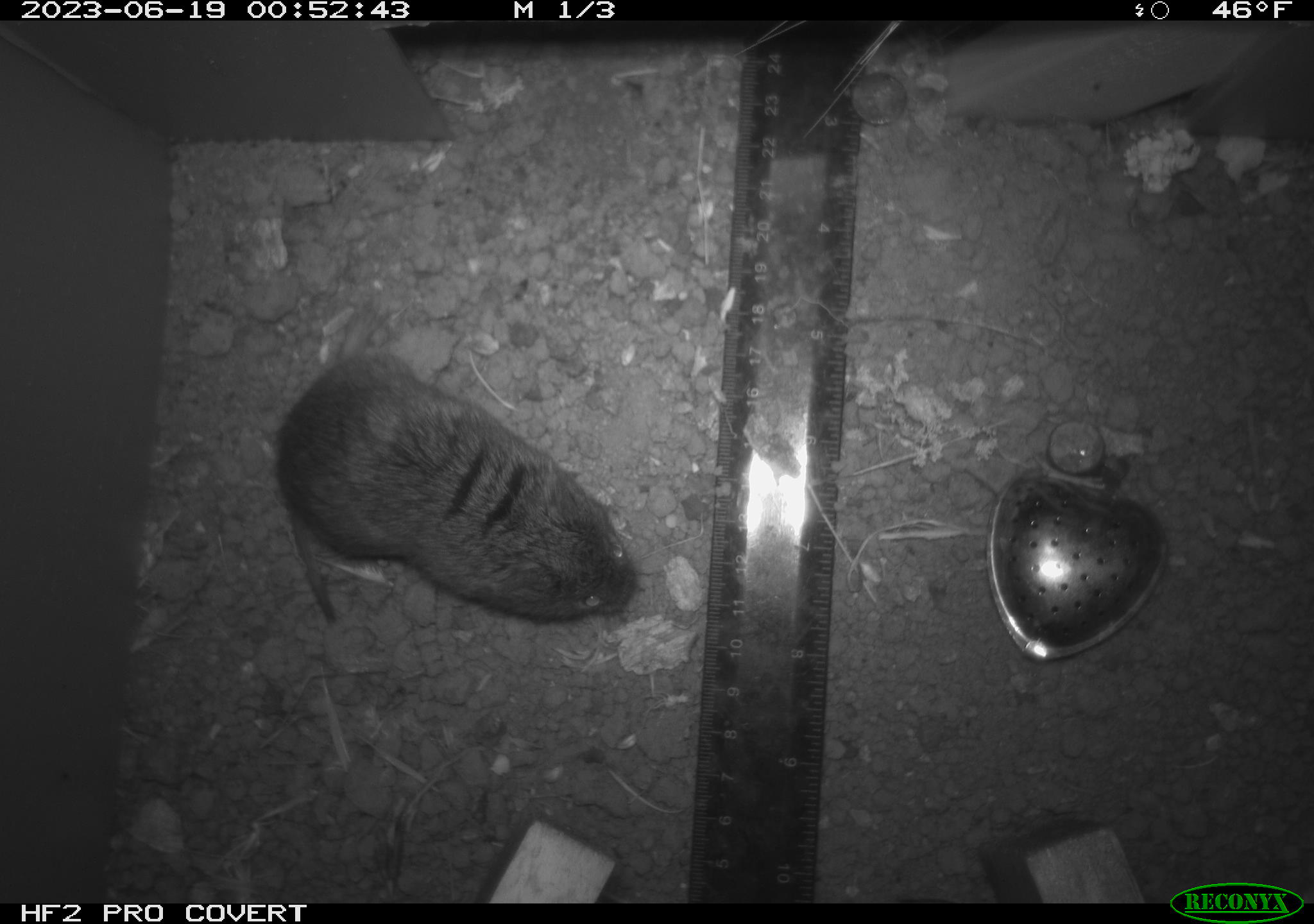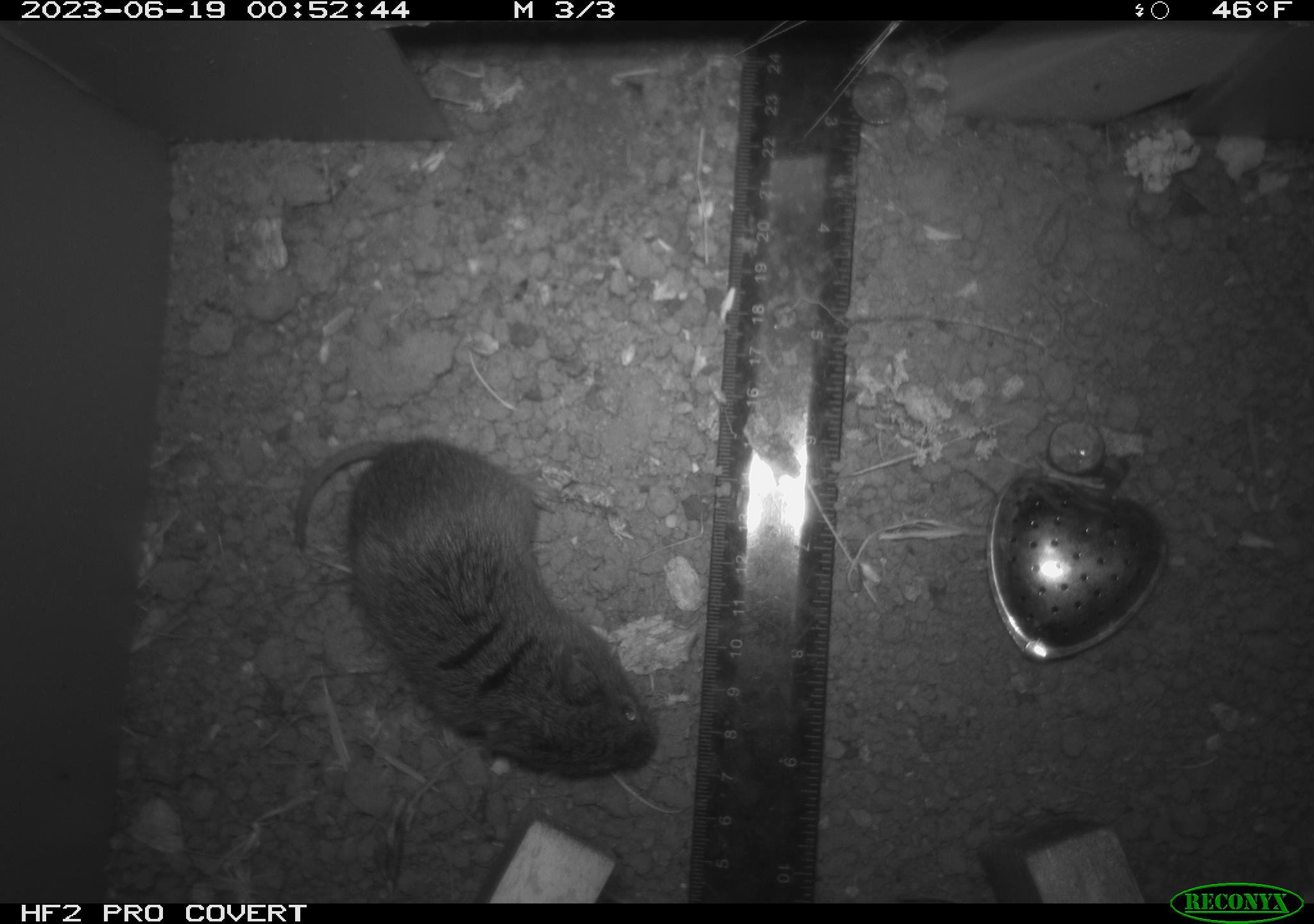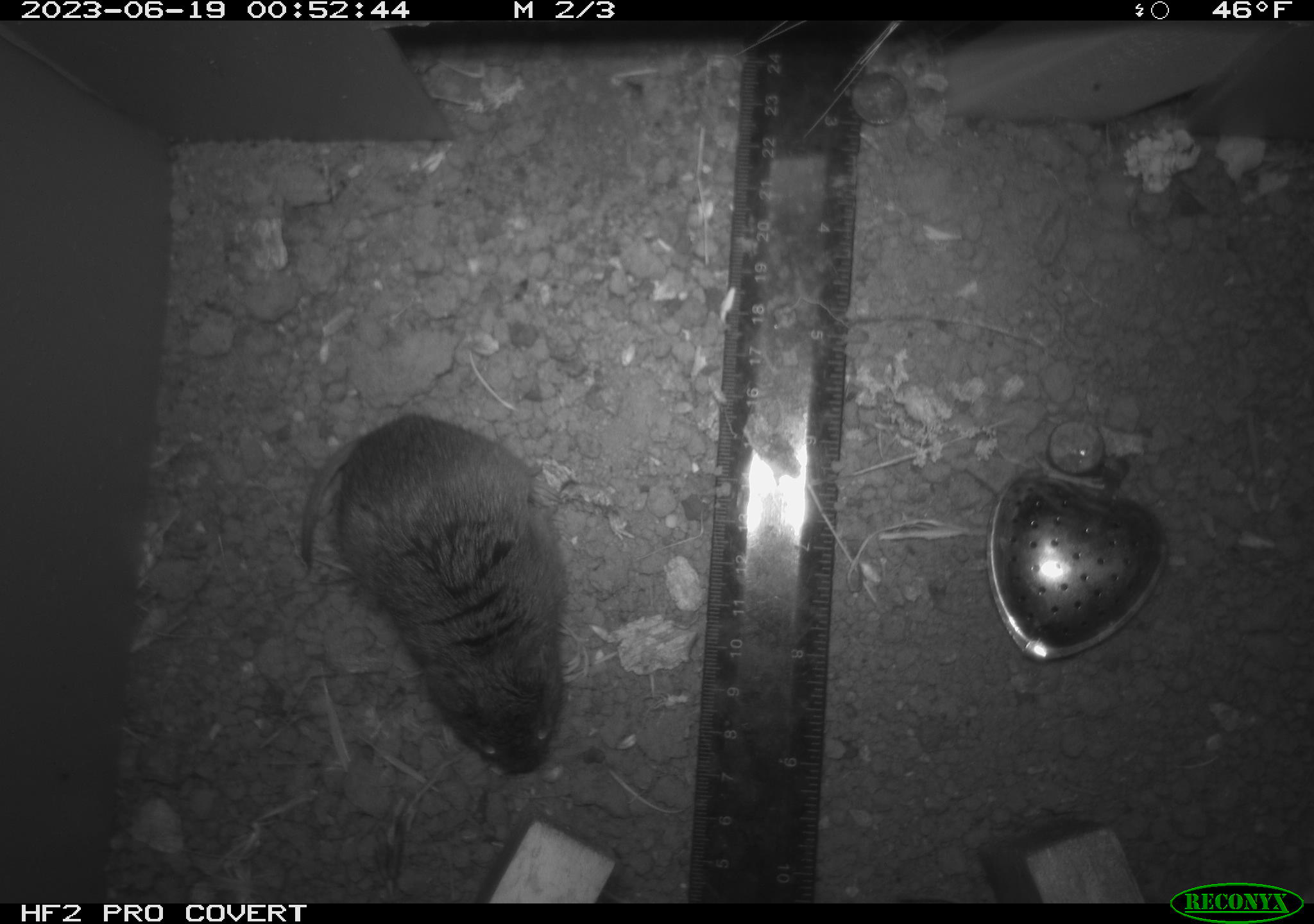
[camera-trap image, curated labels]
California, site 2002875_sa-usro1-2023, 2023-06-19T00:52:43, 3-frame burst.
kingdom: Animalia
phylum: Chordata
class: Mammalia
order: Rodentia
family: Cricetidae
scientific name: Arvicolinae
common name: voles, lemmings, and muskrats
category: arvicolinae subfamily